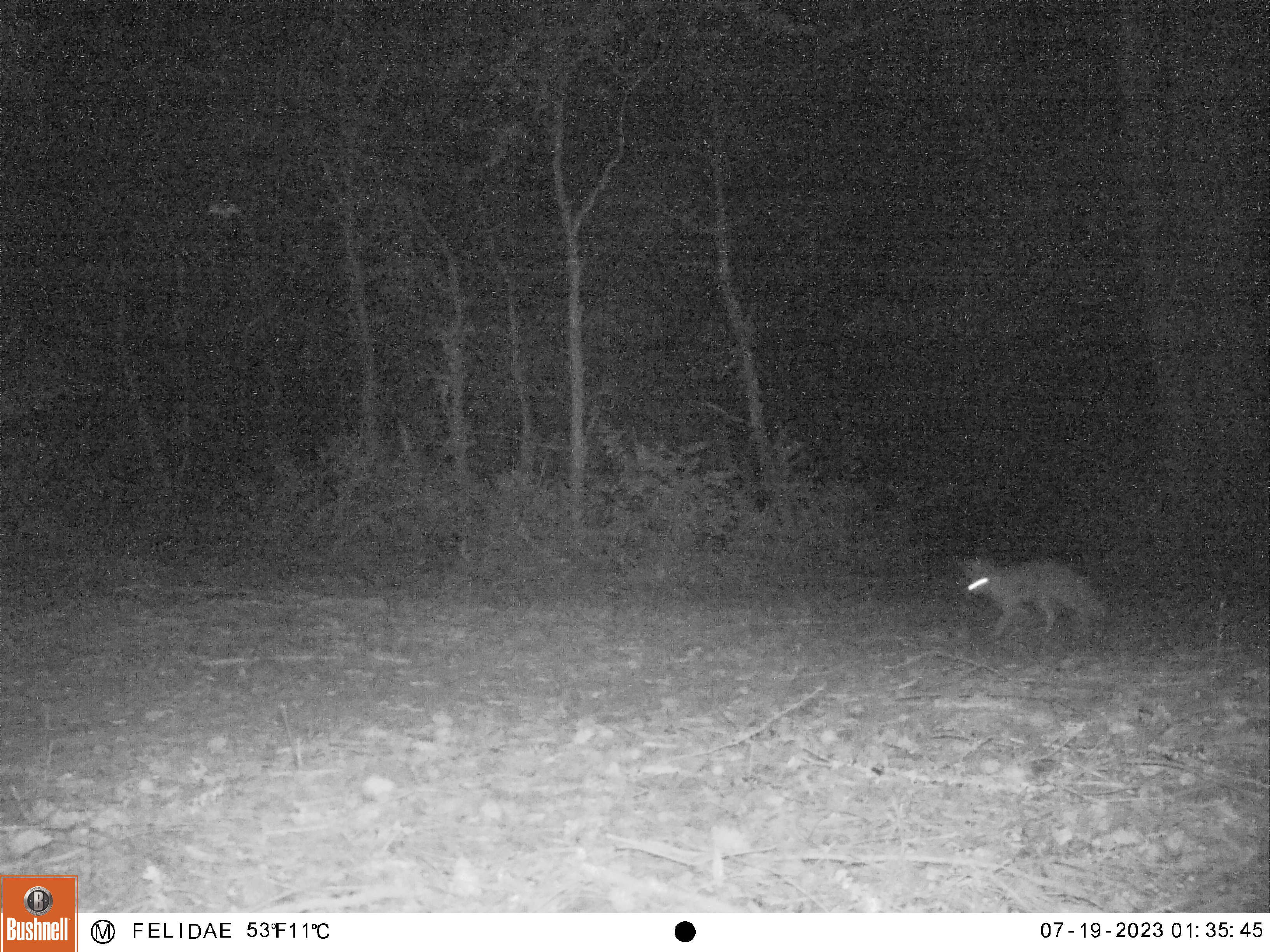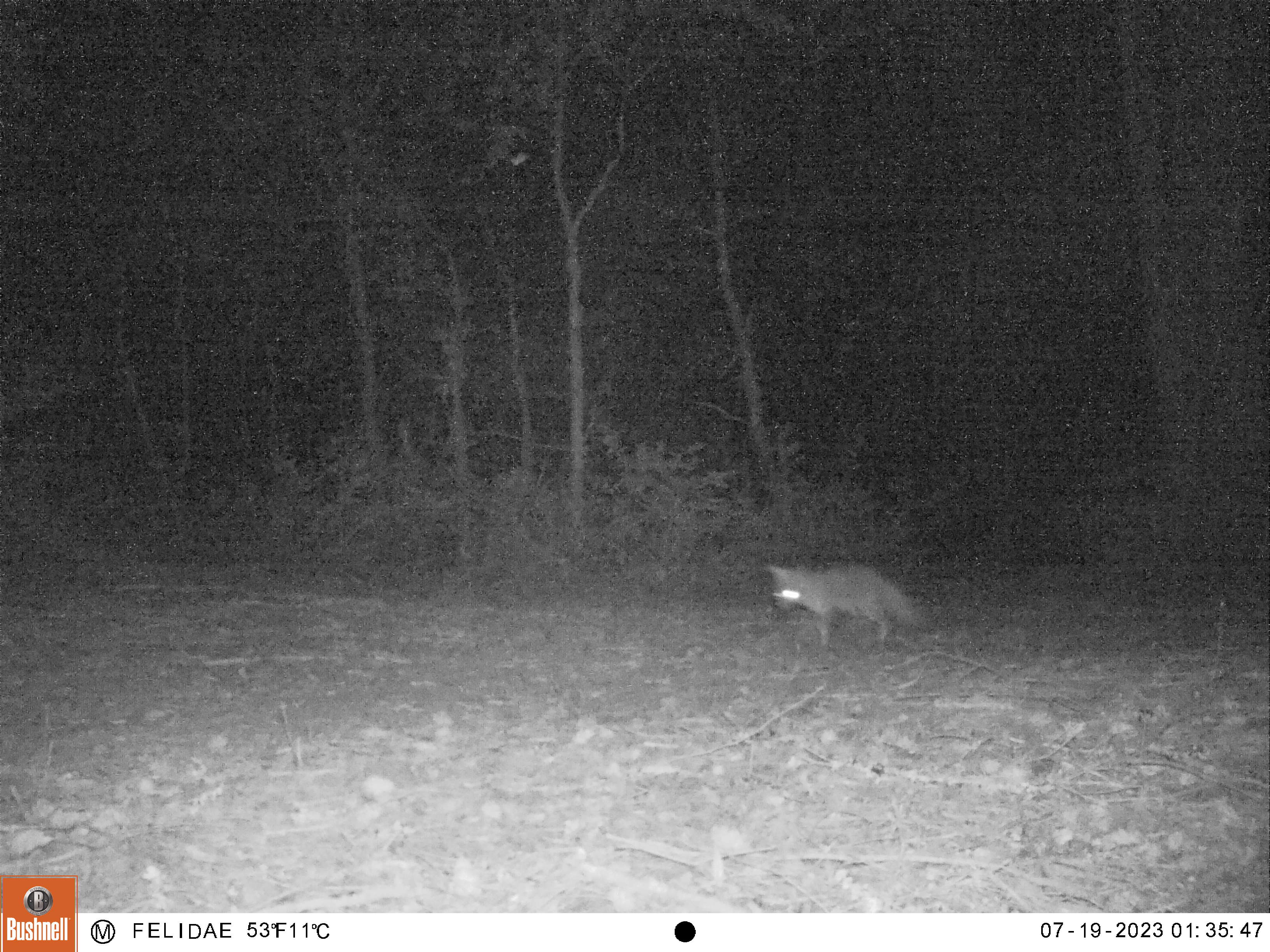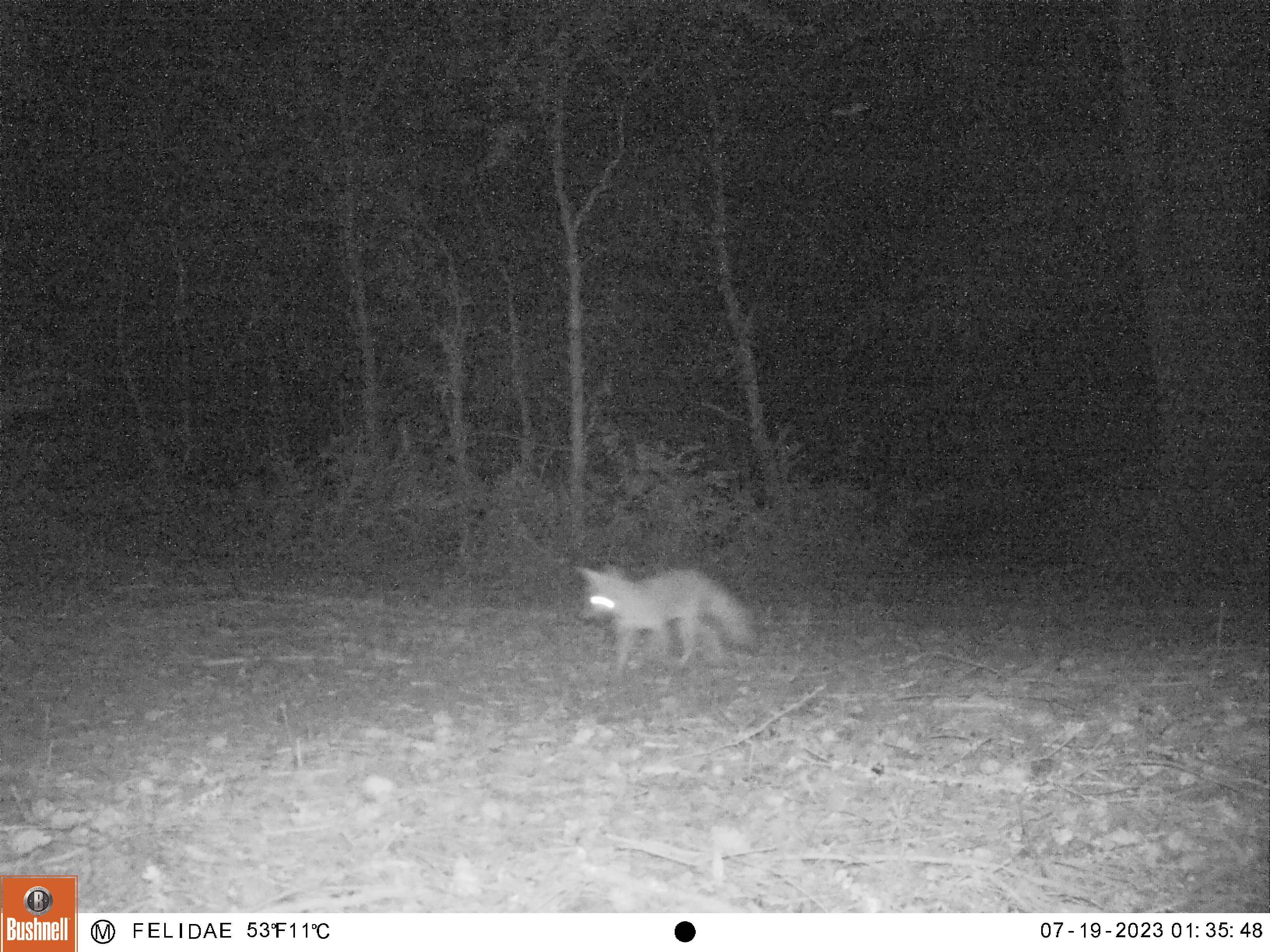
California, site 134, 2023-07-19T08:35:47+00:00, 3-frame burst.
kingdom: Animalia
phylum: Chordata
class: Mammalia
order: Carnivora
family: Canidae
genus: Urocyon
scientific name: Urocyon cinereoargenteus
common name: gray fox